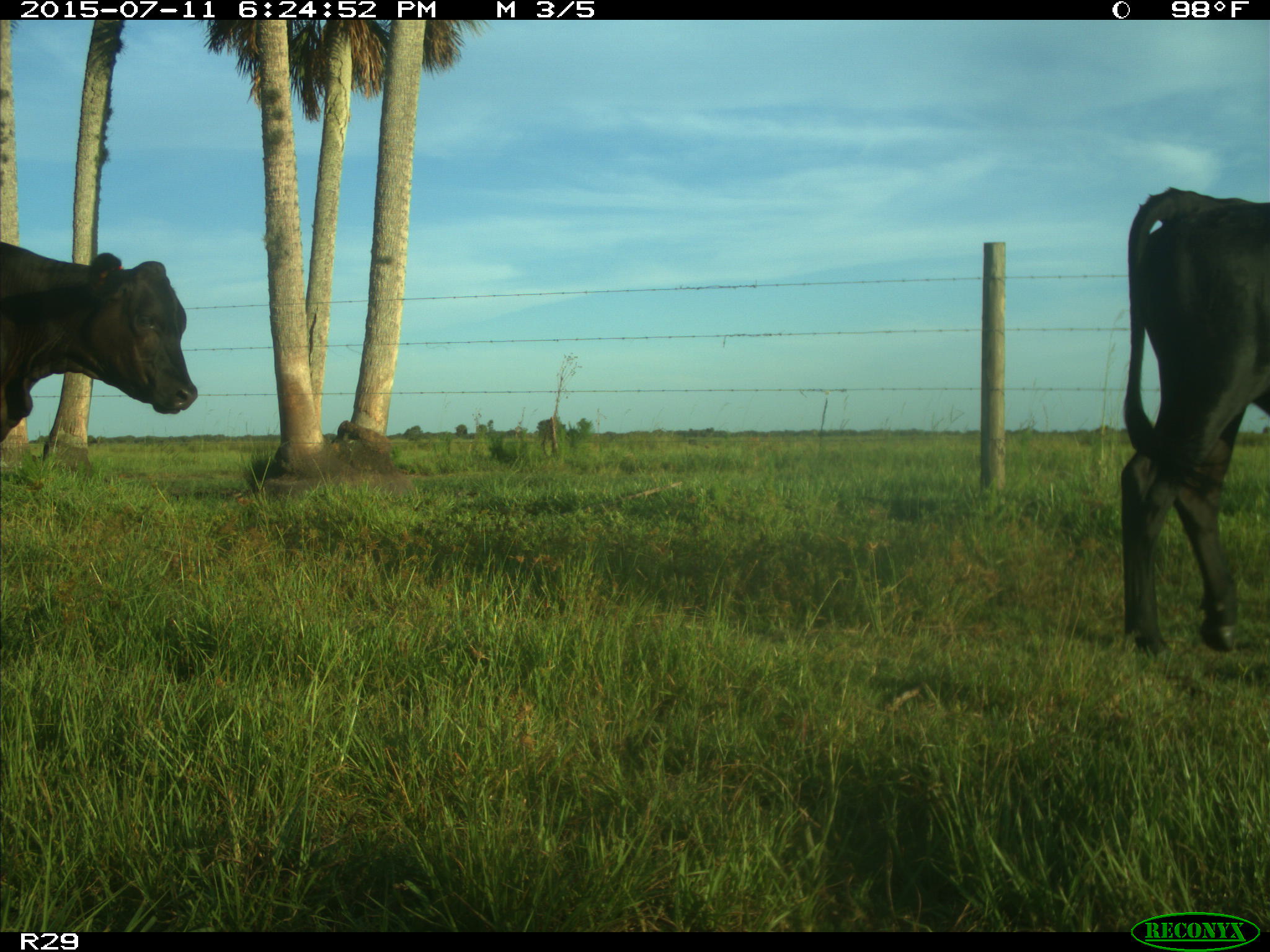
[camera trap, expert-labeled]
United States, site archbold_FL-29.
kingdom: Animalia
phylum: Chordata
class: Mammalia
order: Artiodactyla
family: Bovidae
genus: Bos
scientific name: Bos taurus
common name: domestic cow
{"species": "Bos taurus (domestic cow)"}